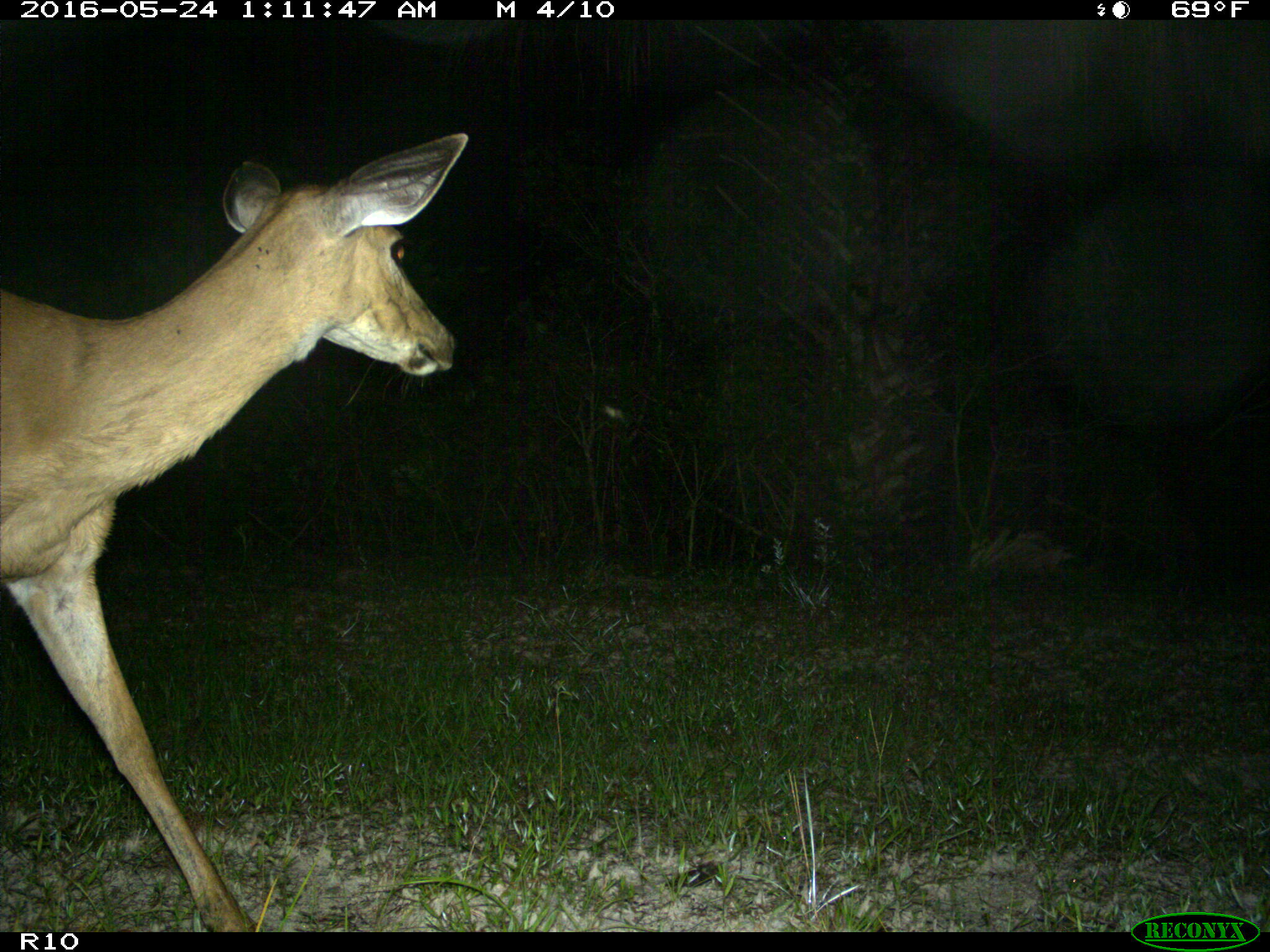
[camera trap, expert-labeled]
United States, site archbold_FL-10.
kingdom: Animalia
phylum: Chordata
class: Mammalia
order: Artiodactyla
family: Cervidae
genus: Odocoileus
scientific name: Odocoileus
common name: deer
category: unidentified deer